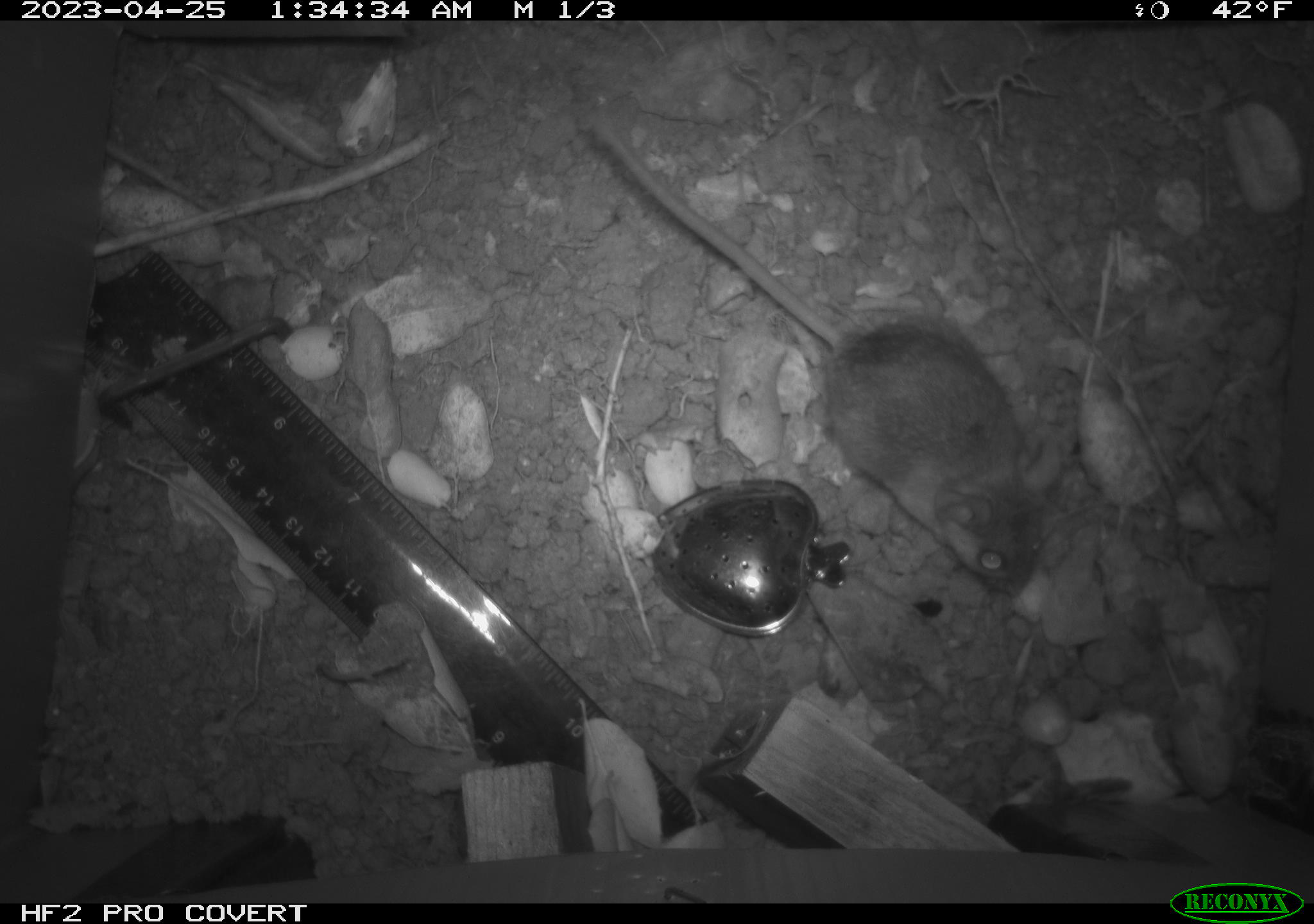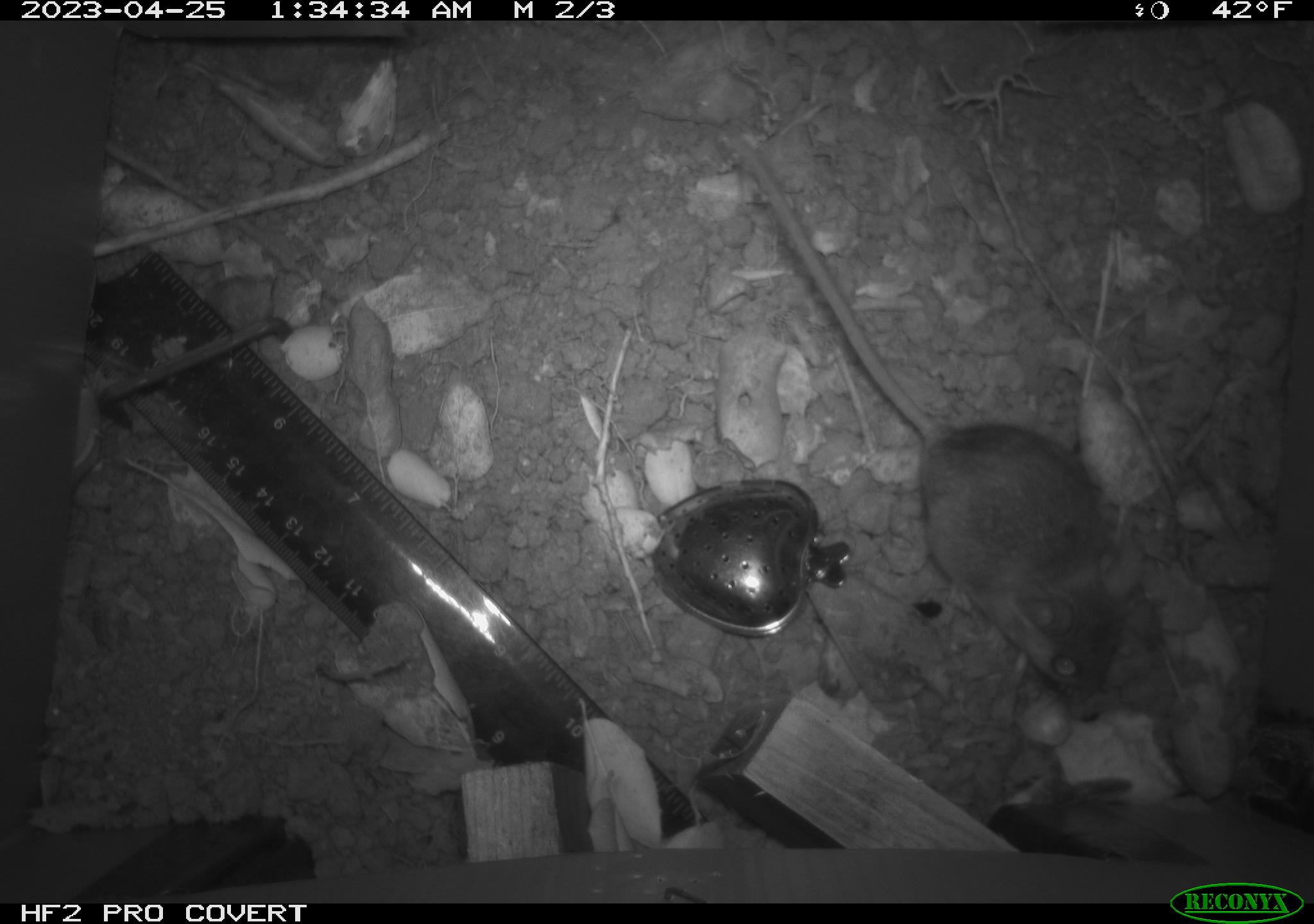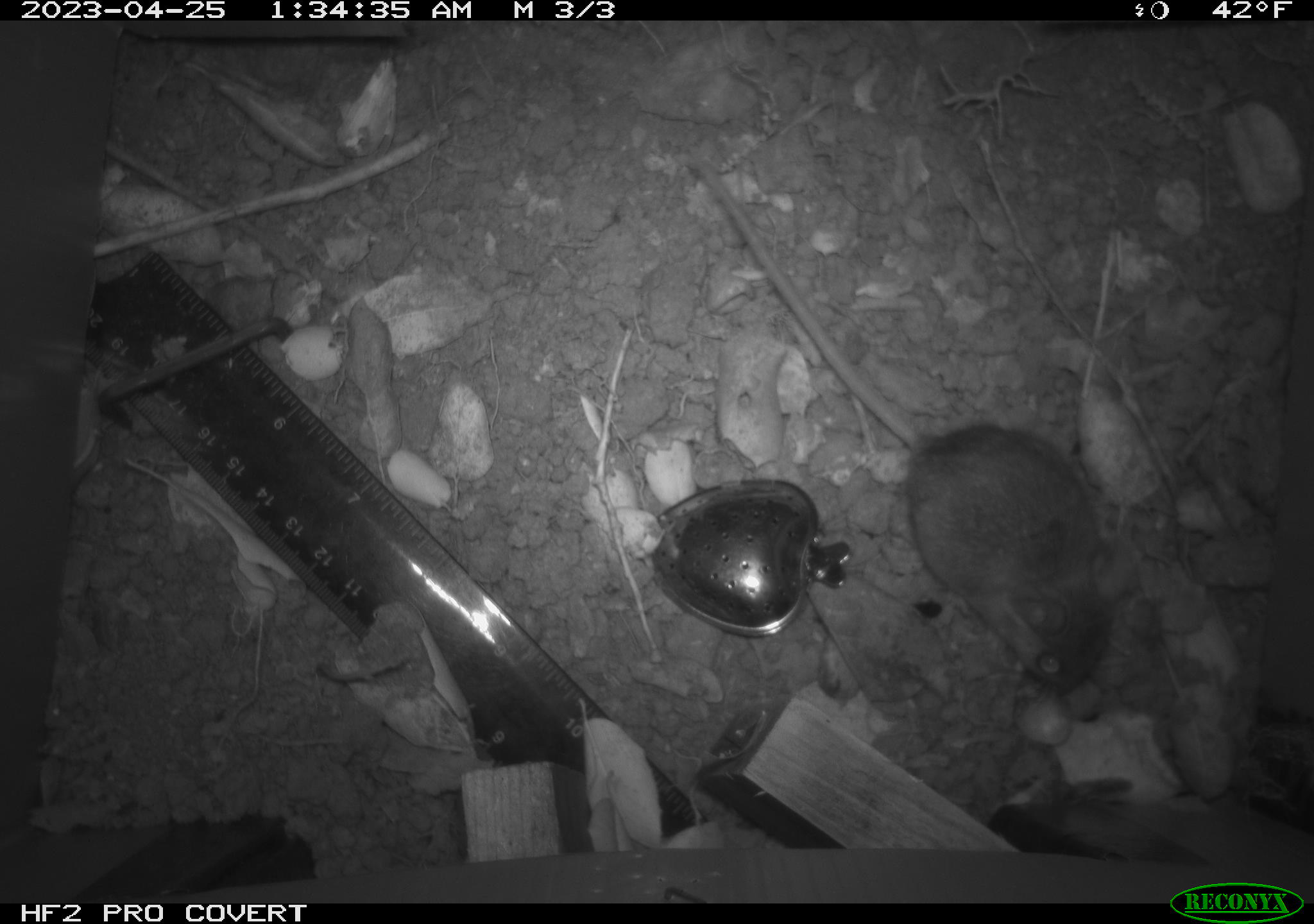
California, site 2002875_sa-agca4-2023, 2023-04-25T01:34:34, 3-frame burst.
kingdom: Animalia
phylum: Chordata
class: Mammalia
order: Rodentia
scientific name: Rodentia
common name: mouse species